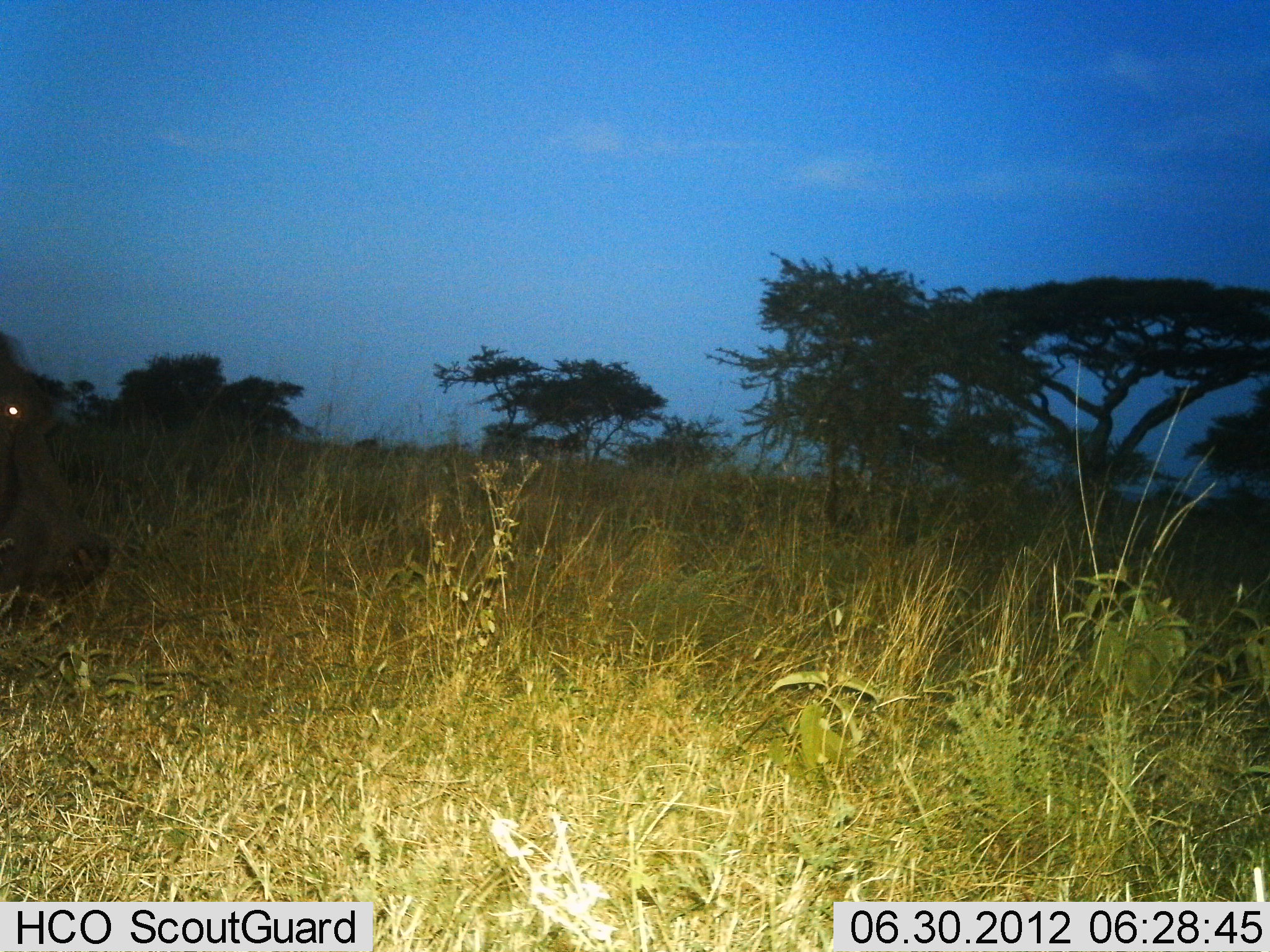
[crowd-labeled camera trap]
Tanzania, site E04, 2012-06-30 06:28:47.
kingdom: Animalia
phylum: Chordata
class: Mammalia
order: Artiodactyla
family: Bovidae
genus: Syncerus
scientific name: Syncerus caffer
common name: cape buffalo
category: buffalo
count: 1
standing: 83%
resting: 0%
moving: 17%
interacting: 0%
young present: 0%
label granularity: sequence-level